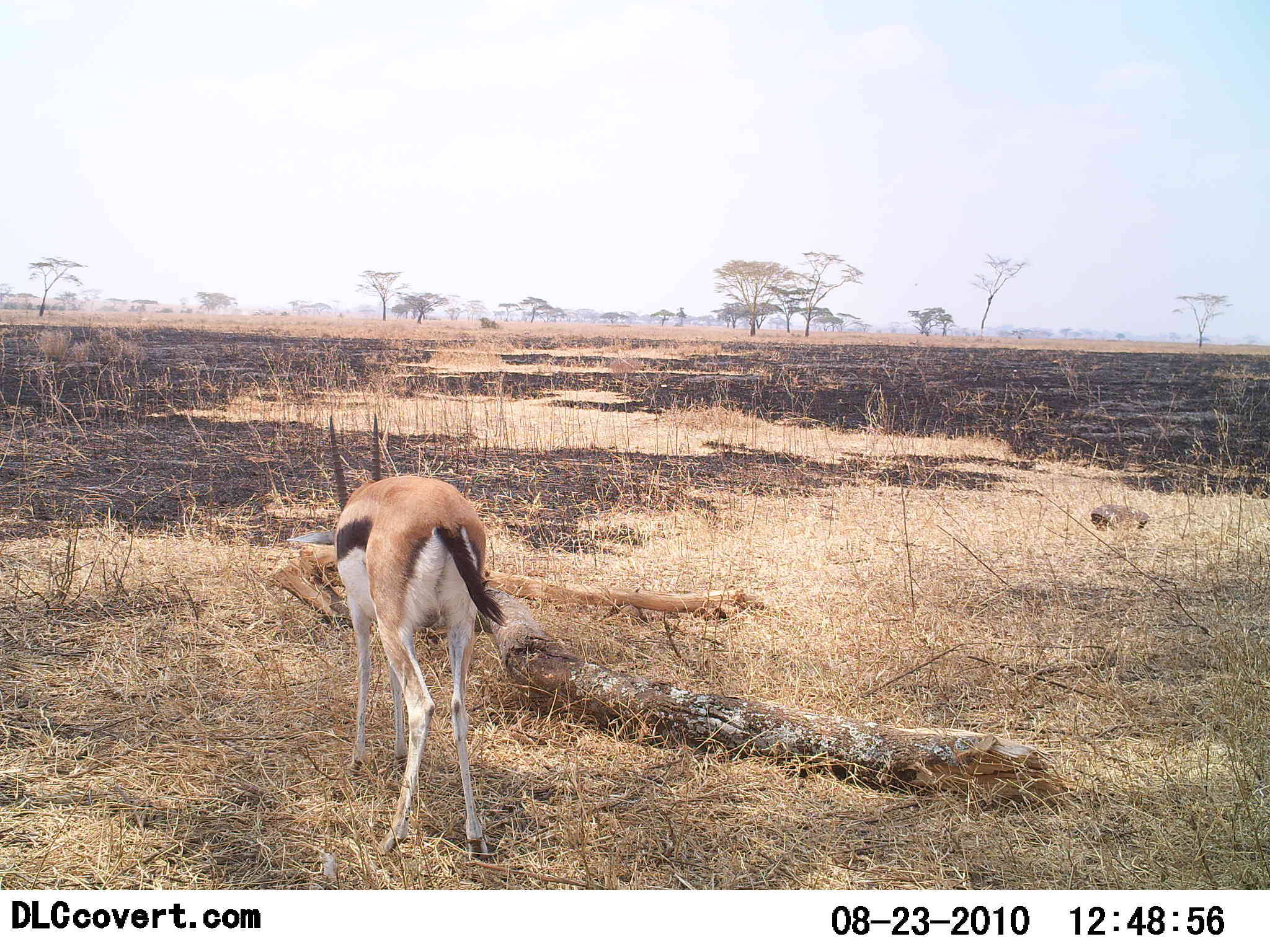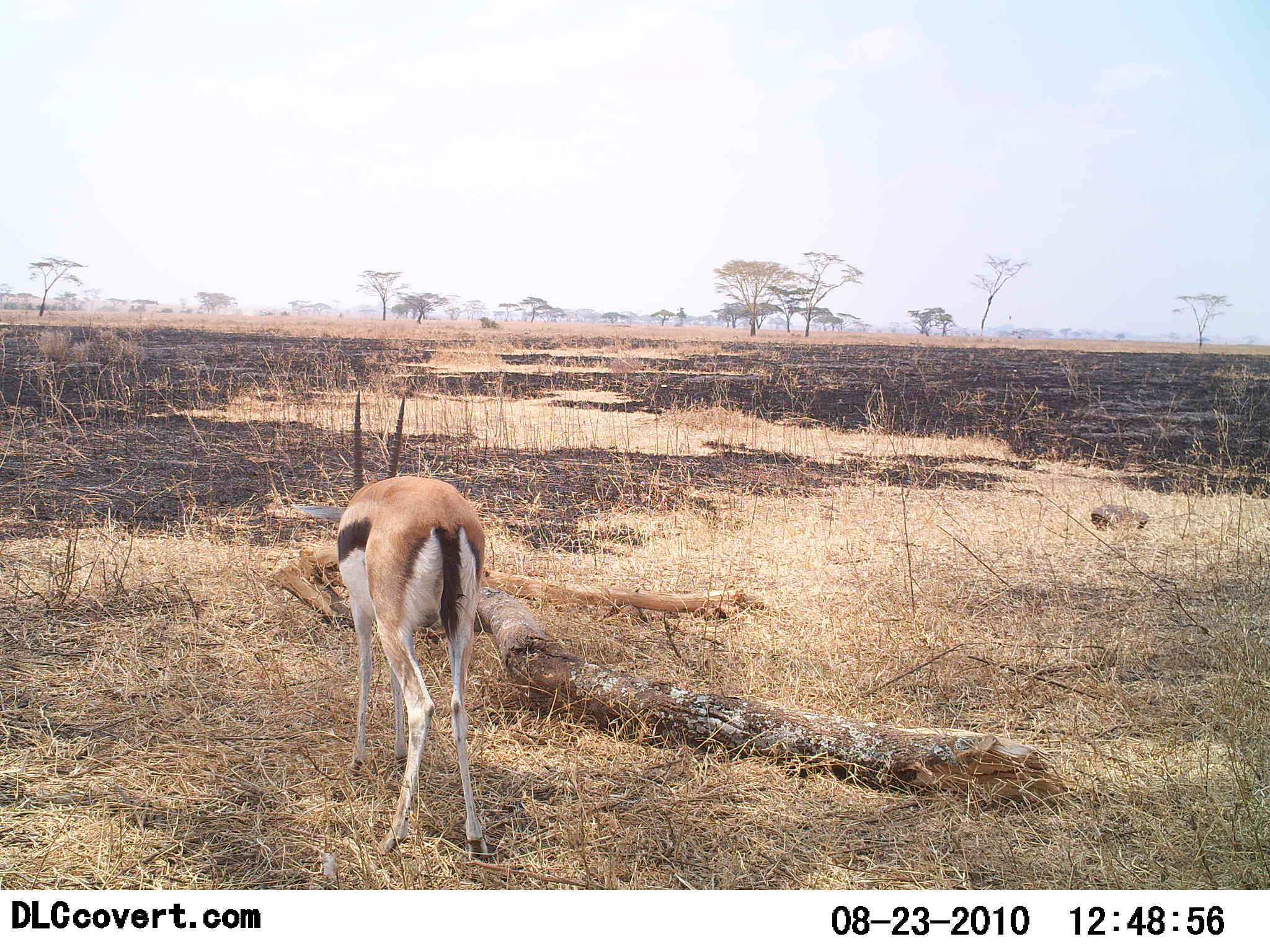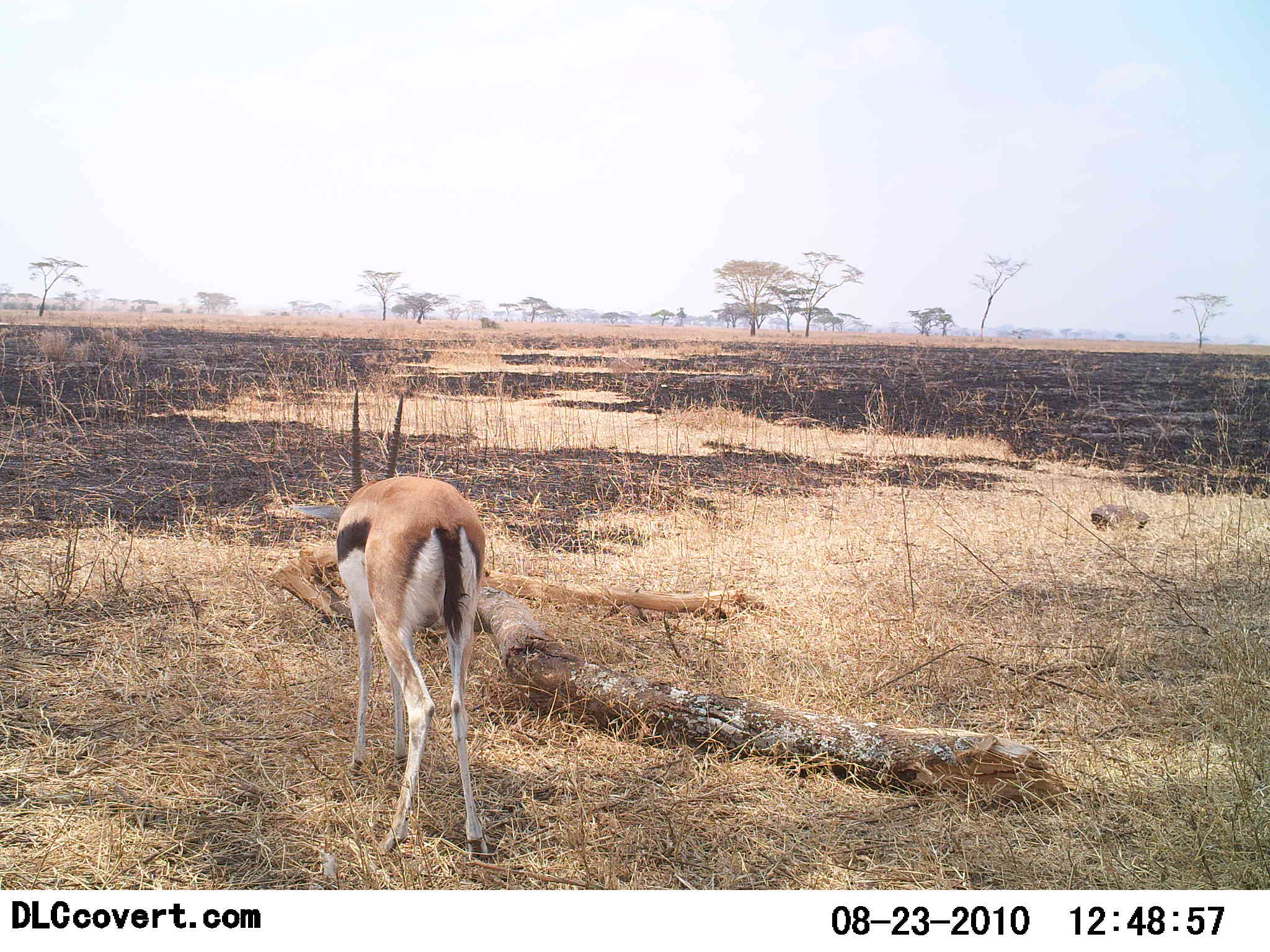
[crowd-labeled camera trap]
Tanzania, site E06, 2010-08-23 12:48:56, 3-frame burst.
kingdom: Animalia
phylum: Chordata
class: Mammalia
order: Artiodactyla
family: Bovidae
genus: Eudorcas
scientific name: Eudorcas thomsonii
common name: thomson's gazelle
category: gazellethomsons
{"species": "gazellethomsons (thomson's gazelle) (Eudorcas thomsonii)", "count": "1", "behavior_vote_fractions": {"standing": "75%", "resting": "0%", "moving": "0%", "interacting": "0%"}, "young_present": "0%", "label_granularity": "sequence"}